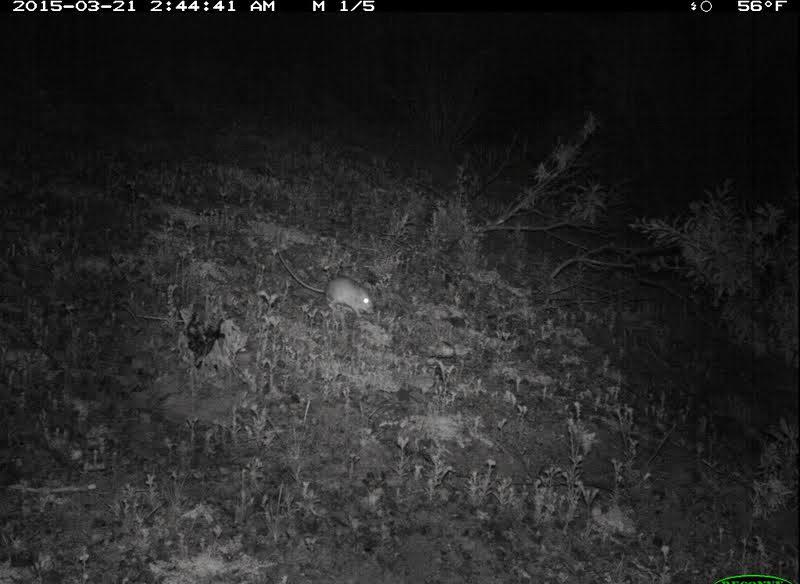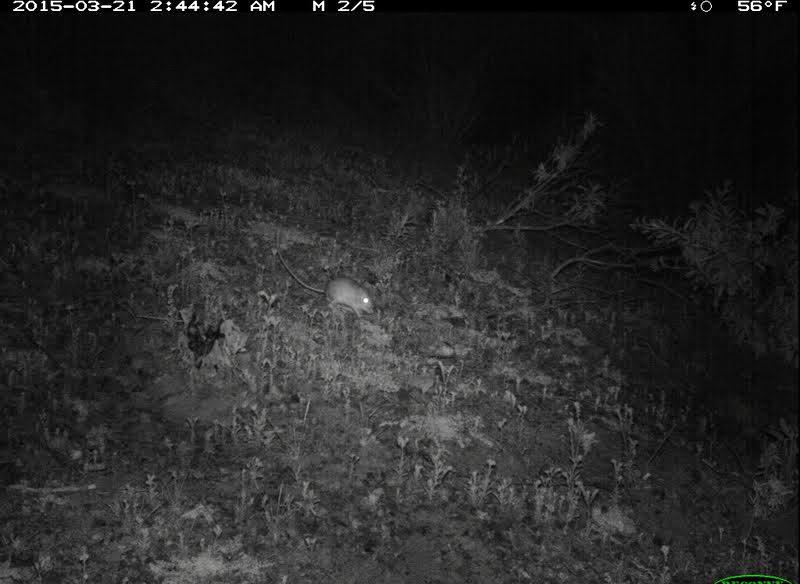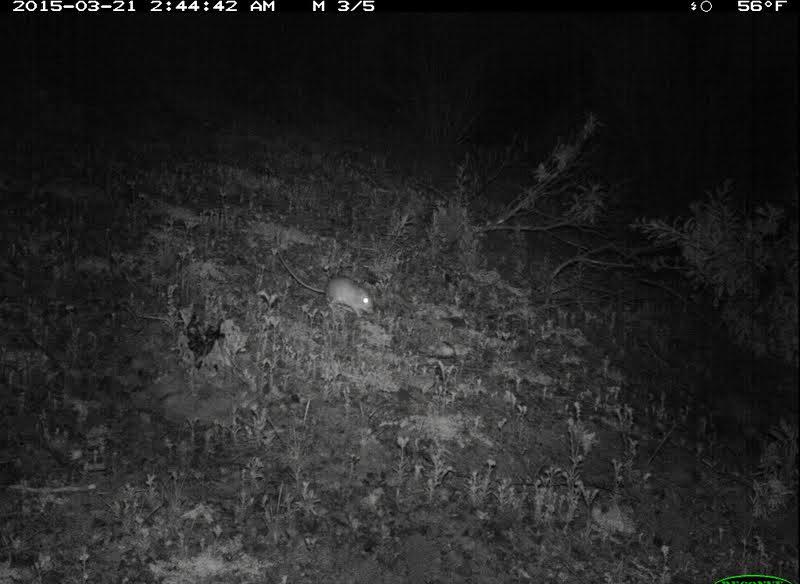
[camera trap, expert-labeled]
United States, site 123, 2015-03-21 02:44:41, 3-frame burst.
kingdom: Animalia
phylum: Chordata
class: Mammalia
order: Rodentia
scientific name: Rodentia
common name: rodent